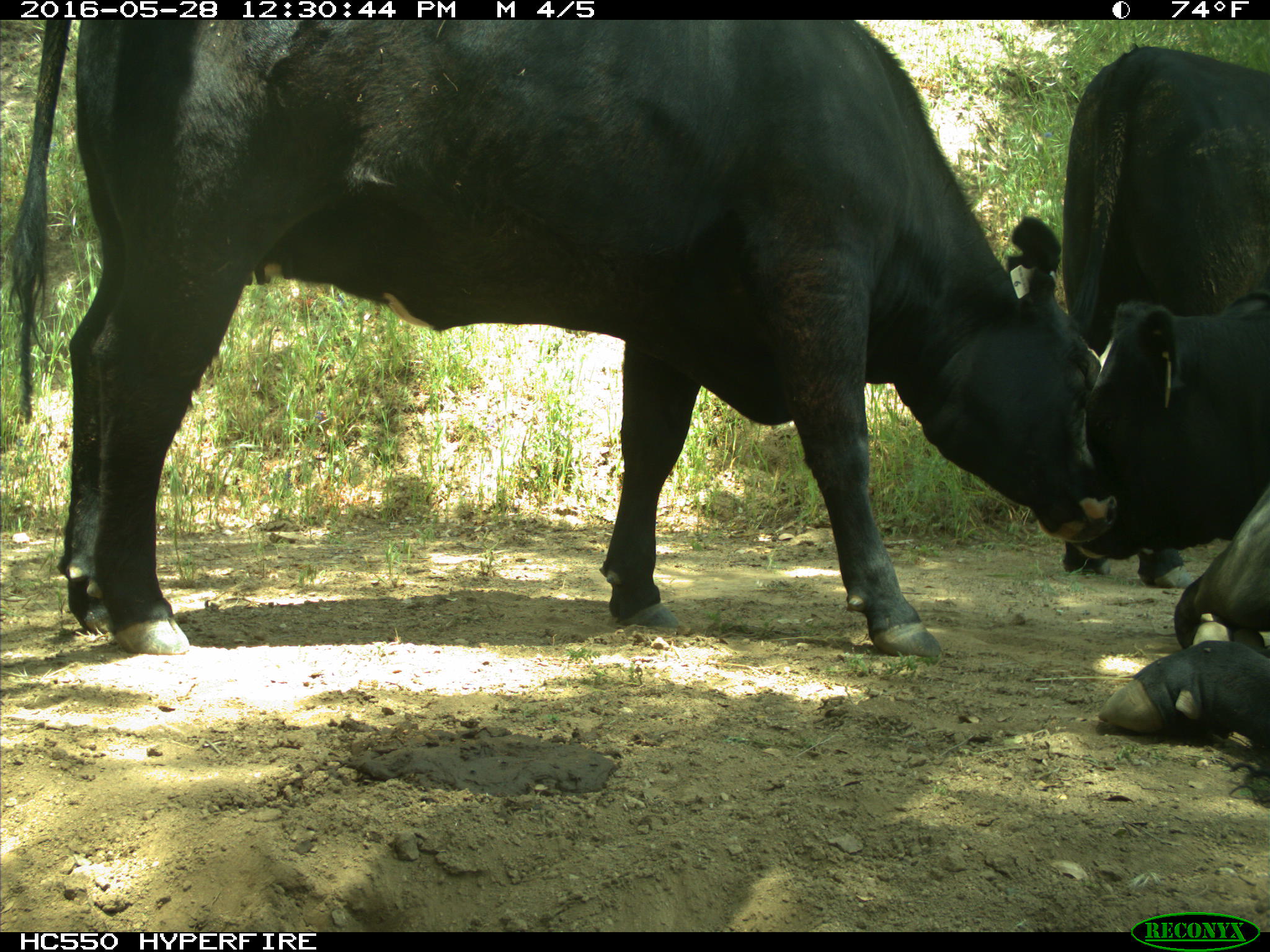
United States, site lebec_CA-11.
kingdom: Animalia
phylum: Chordata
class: Mammalia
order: Artiodactyla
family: Bovidae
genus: Bos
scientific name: Bos taurus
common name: domestic cow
Bos taurus (domestic cow).